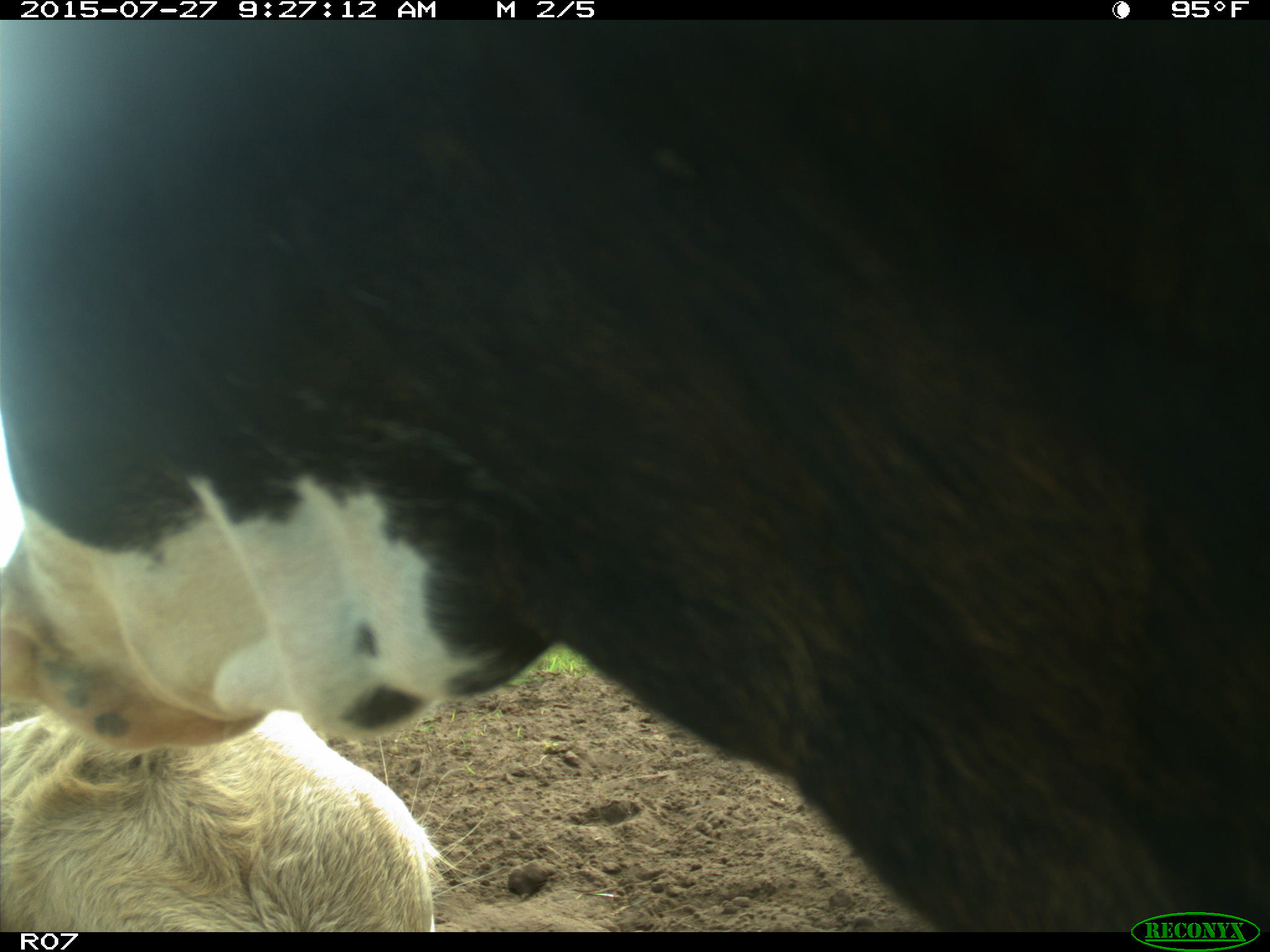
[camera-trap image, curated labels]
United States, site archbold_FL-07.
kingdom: Animalia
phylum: Chordata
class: Mammalia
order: Artiodactyla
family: Bovidae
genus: Bos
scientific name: Bos taurus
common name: domestic cow